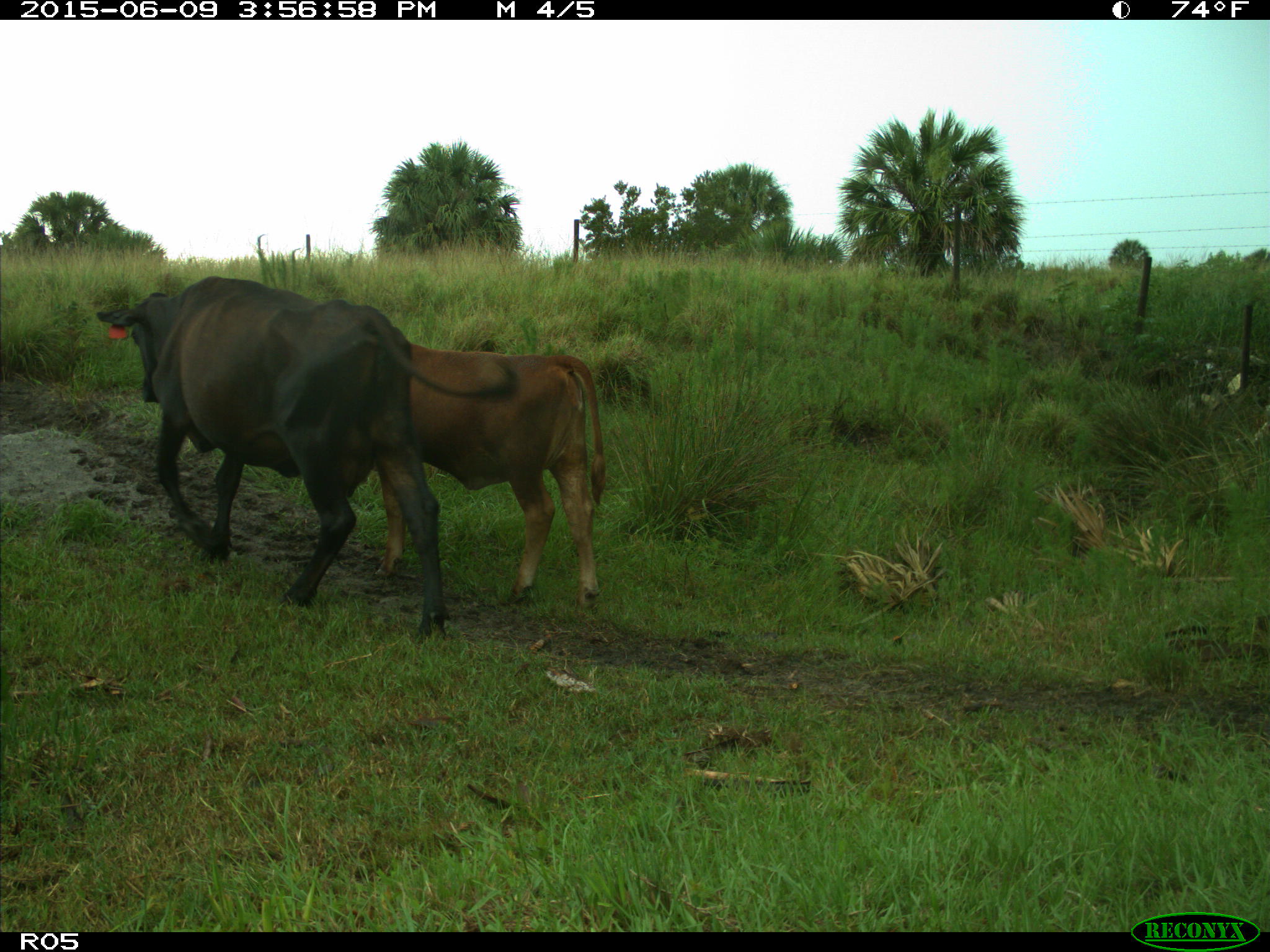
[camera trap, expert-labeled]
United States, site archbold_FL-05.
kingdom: Animalia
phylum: Chordata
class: Mammalia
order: Artiodactyla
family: Bovidae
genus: Bos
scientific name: Bos taurus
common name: domestic cow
Bos taurus (domestic cow).